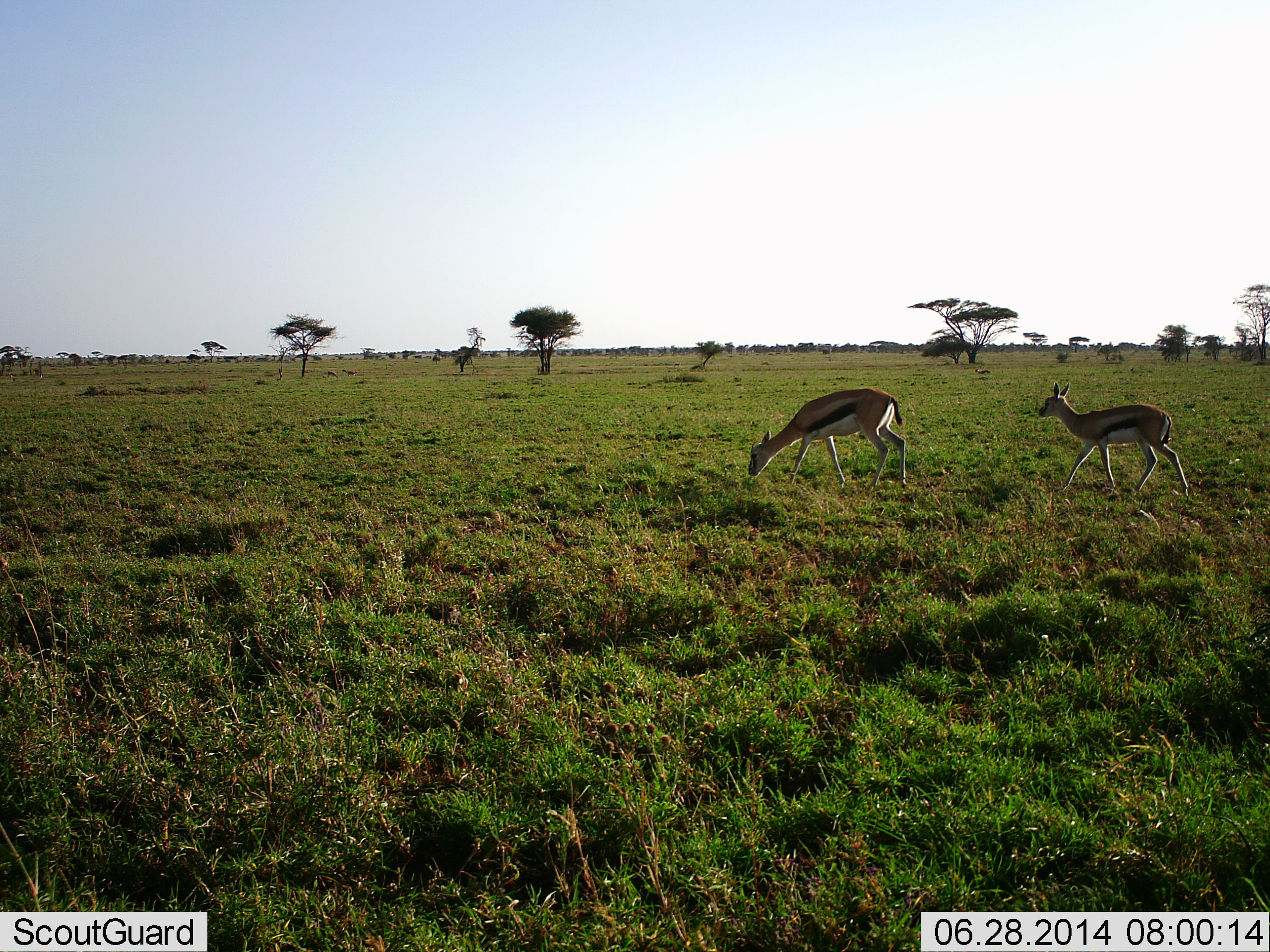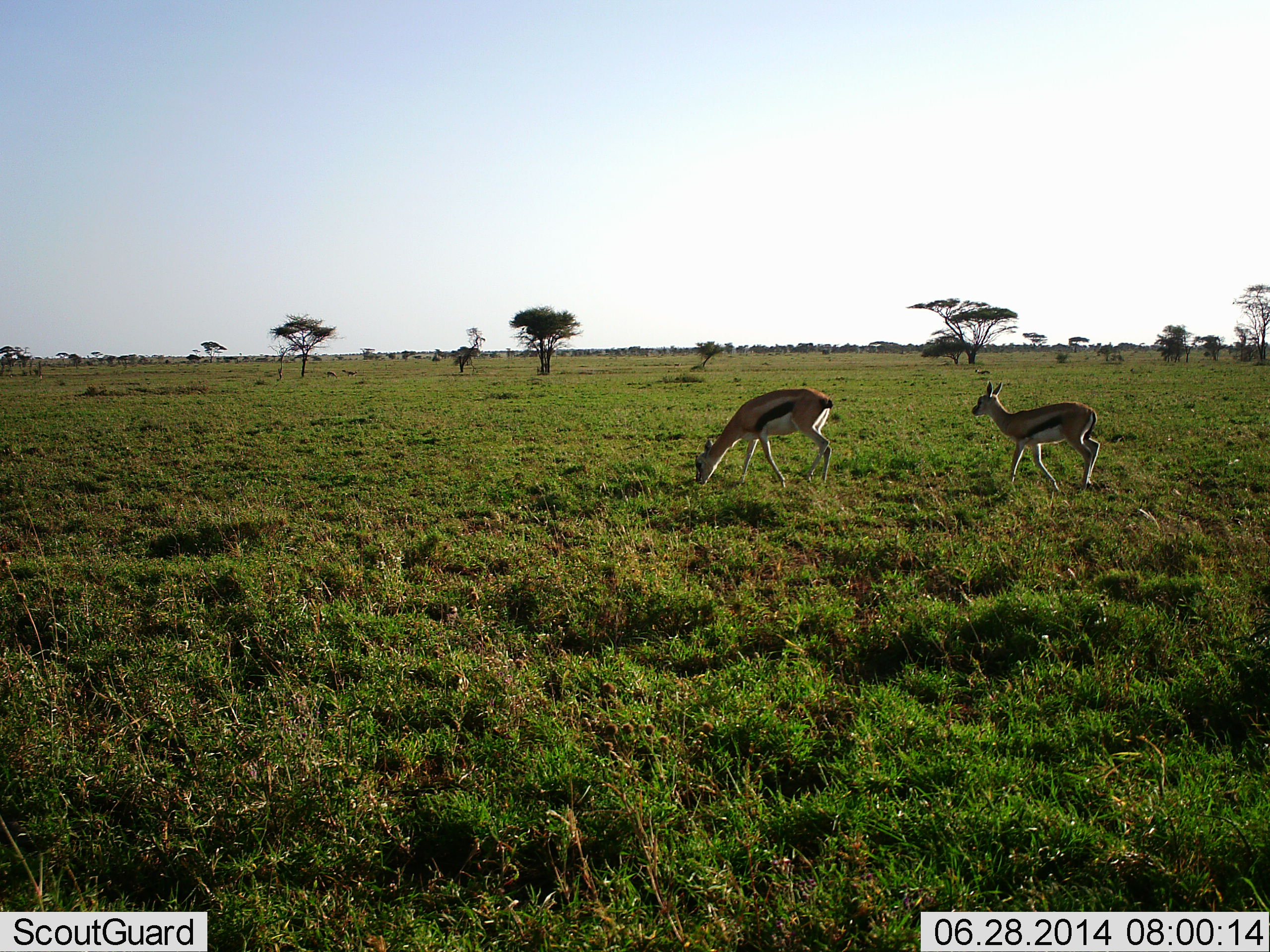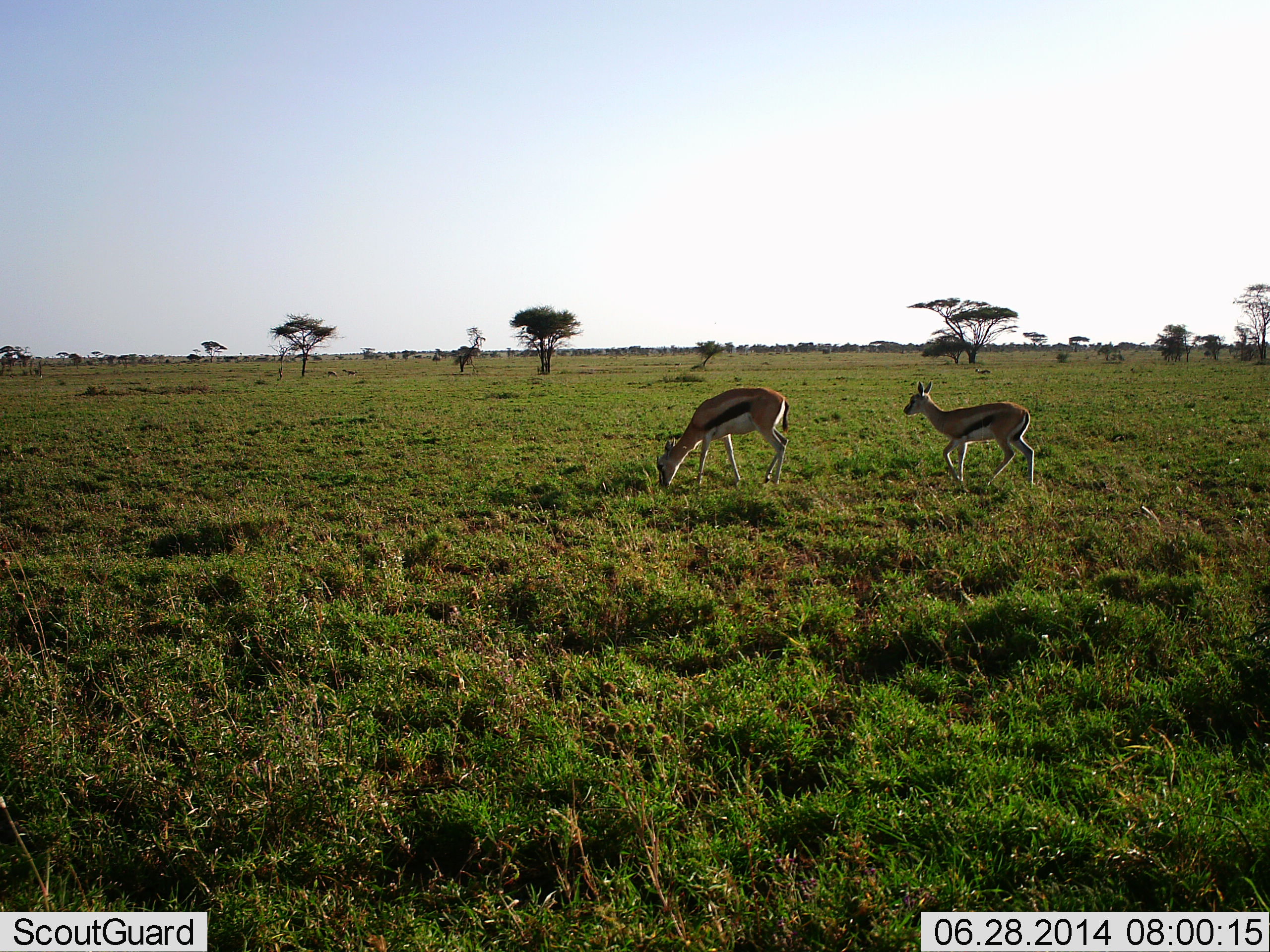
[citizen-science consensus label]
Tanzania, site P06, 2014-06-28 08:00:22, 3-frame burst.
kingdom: Animalia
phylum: Chordata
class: Mammalia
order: Artiodactyla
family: Bovidae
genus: Eudorcas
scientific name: Eudorcas thomsonii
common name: thomson's gazelle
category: gazellethomsons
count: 2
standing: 0%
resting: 0%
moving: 100%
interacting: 0%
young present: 0%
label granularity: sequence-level